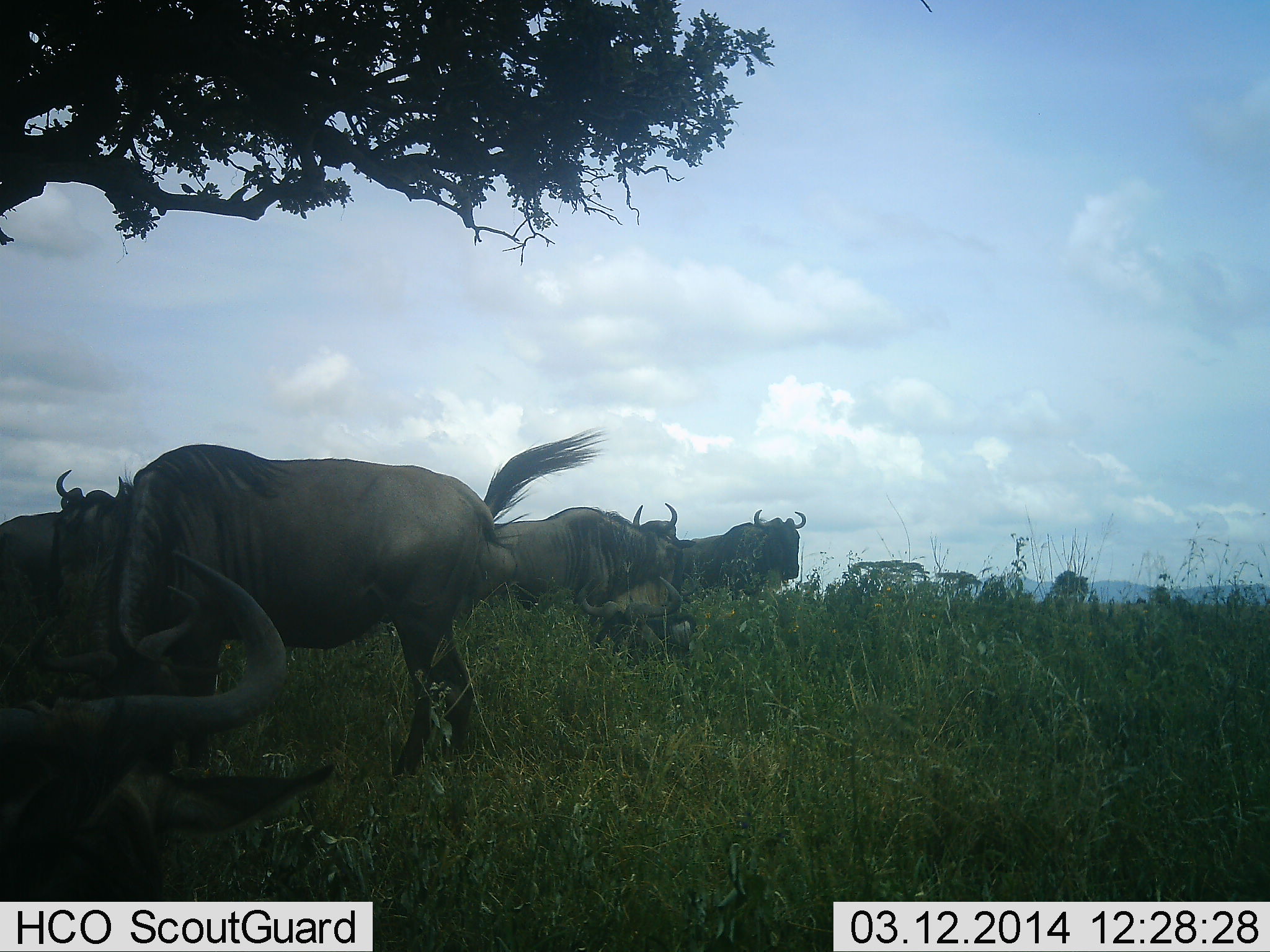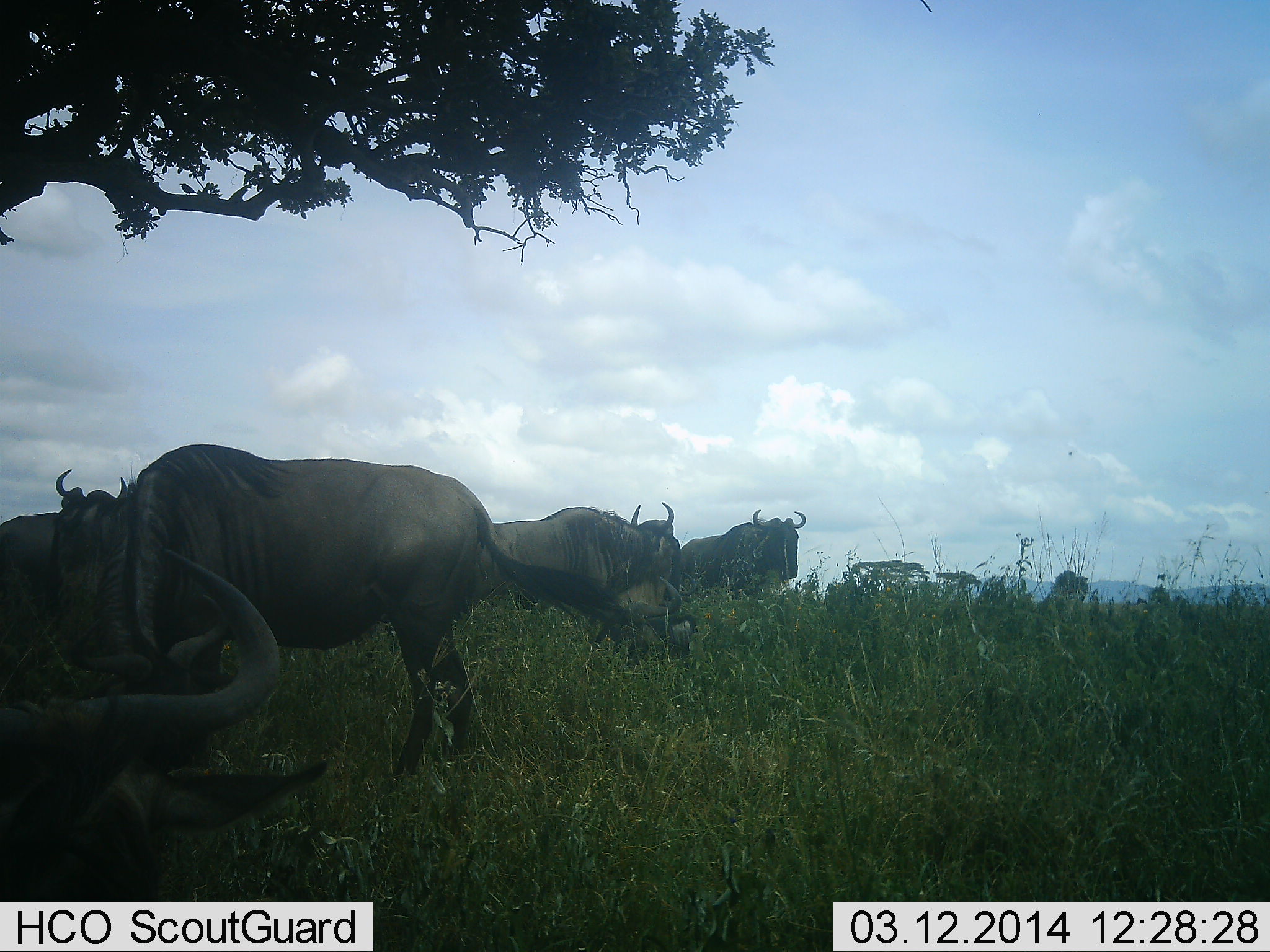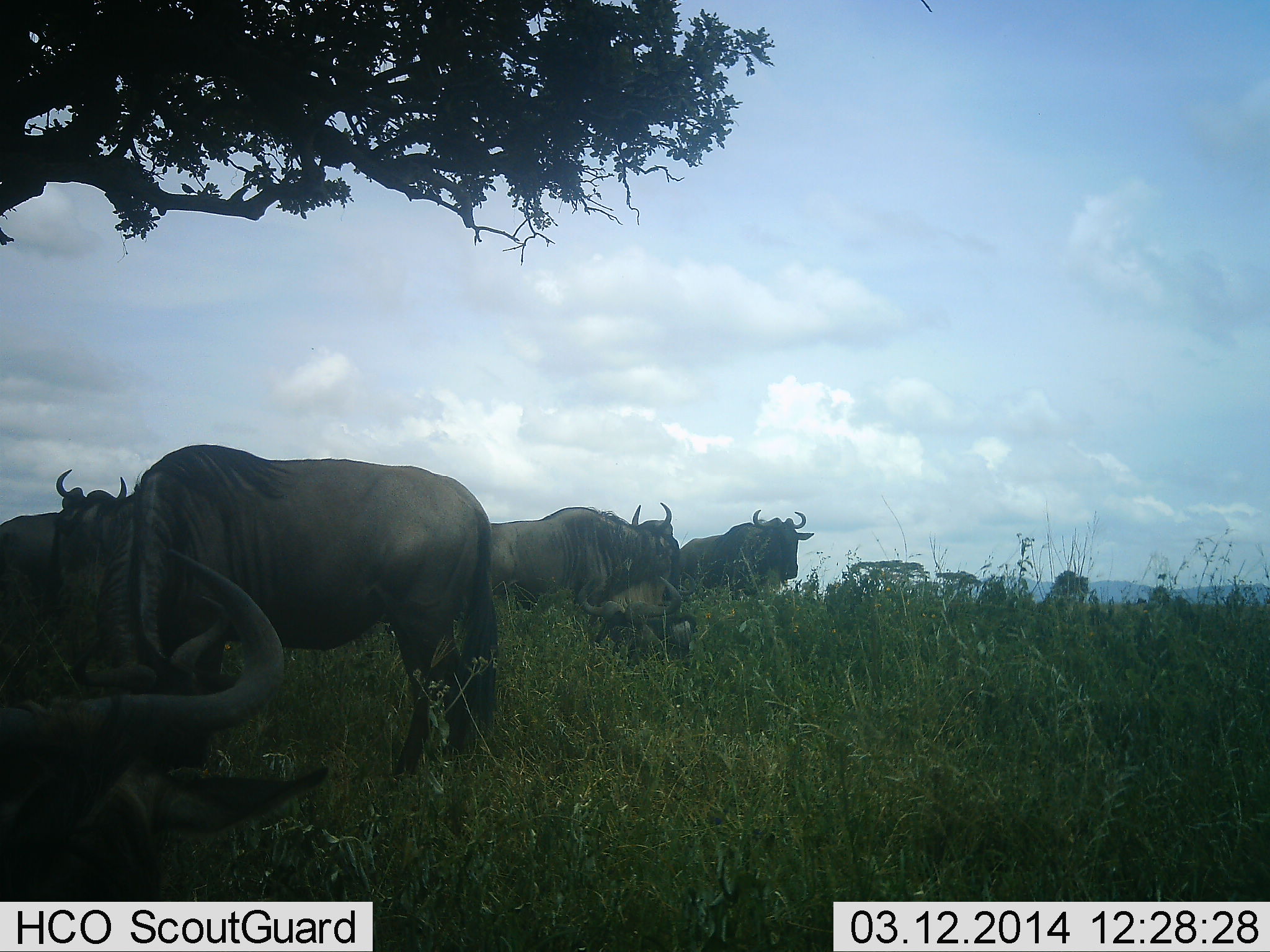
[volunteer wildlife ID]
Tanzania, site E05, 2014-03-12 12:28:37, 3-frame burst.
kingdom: Animalia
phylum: Chordata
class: Mammalia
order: Artiodactyla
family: Bovidae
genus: Connochaetes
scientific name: Connochaetes taurinus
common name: blue wildebeest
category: wildebeest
Wildebeest (blue wildebeest) (Connochaetes taurinus), count 5. Behavior (volunteer vote fractions): standing 90%, resting 70%, moving 10%, interacting 0%. Young present (vote fraction): 10%. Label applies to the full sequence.